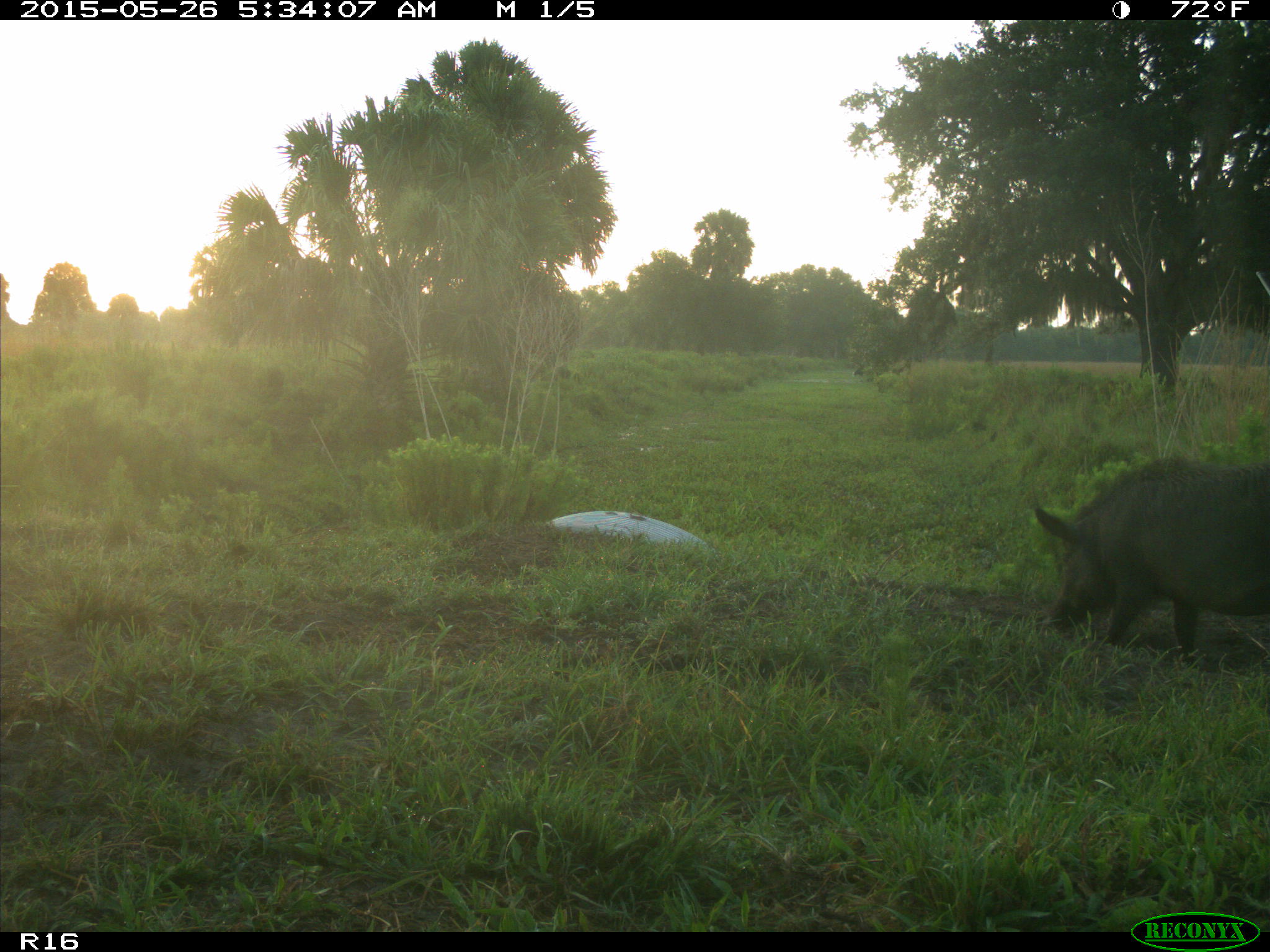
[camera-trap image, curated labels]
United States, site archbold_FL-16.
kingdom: Animalia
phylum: Chordata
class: Mammalia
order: Artiodactyla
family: Suidae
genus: Sus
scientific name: Sus scrofa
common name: wild boar